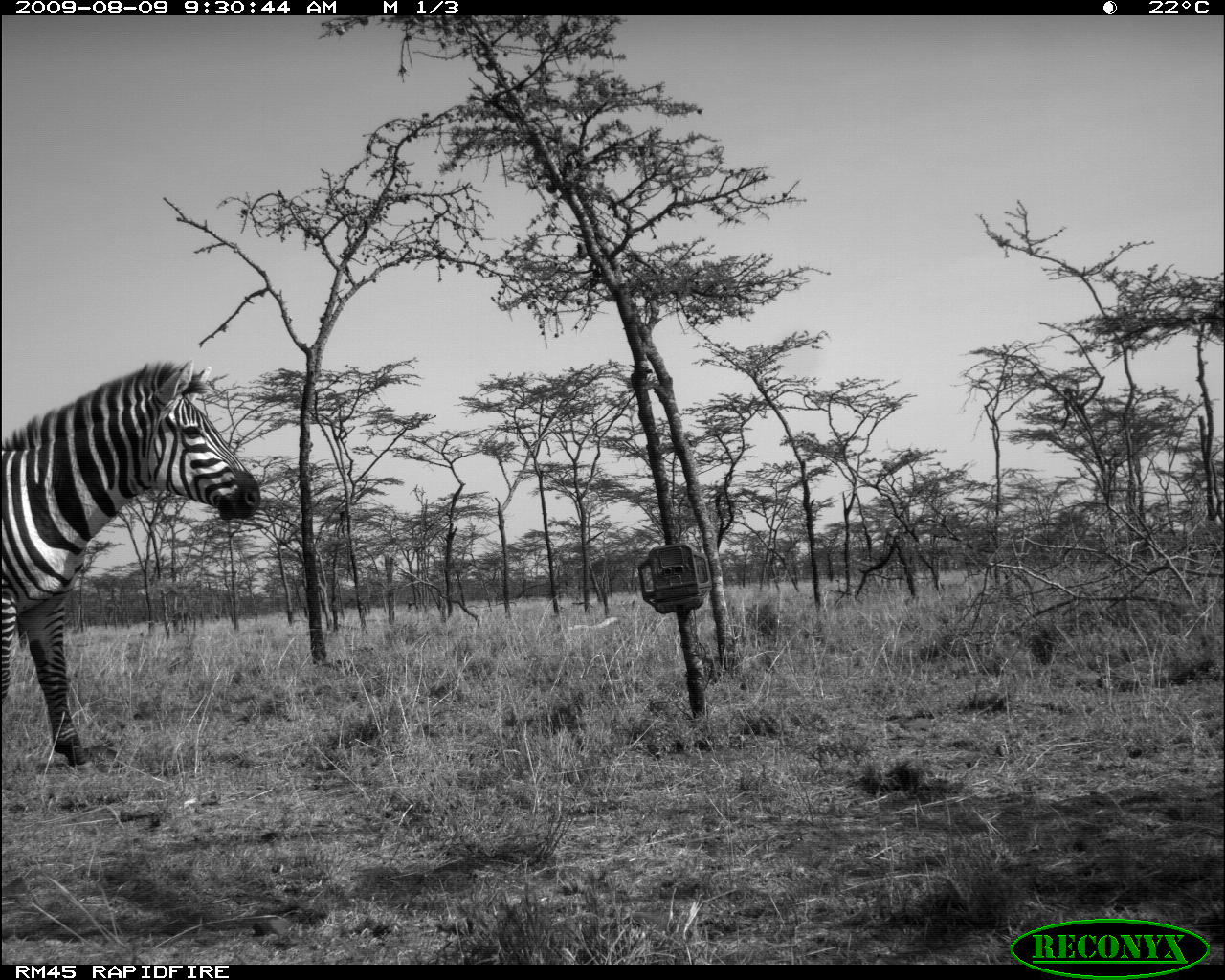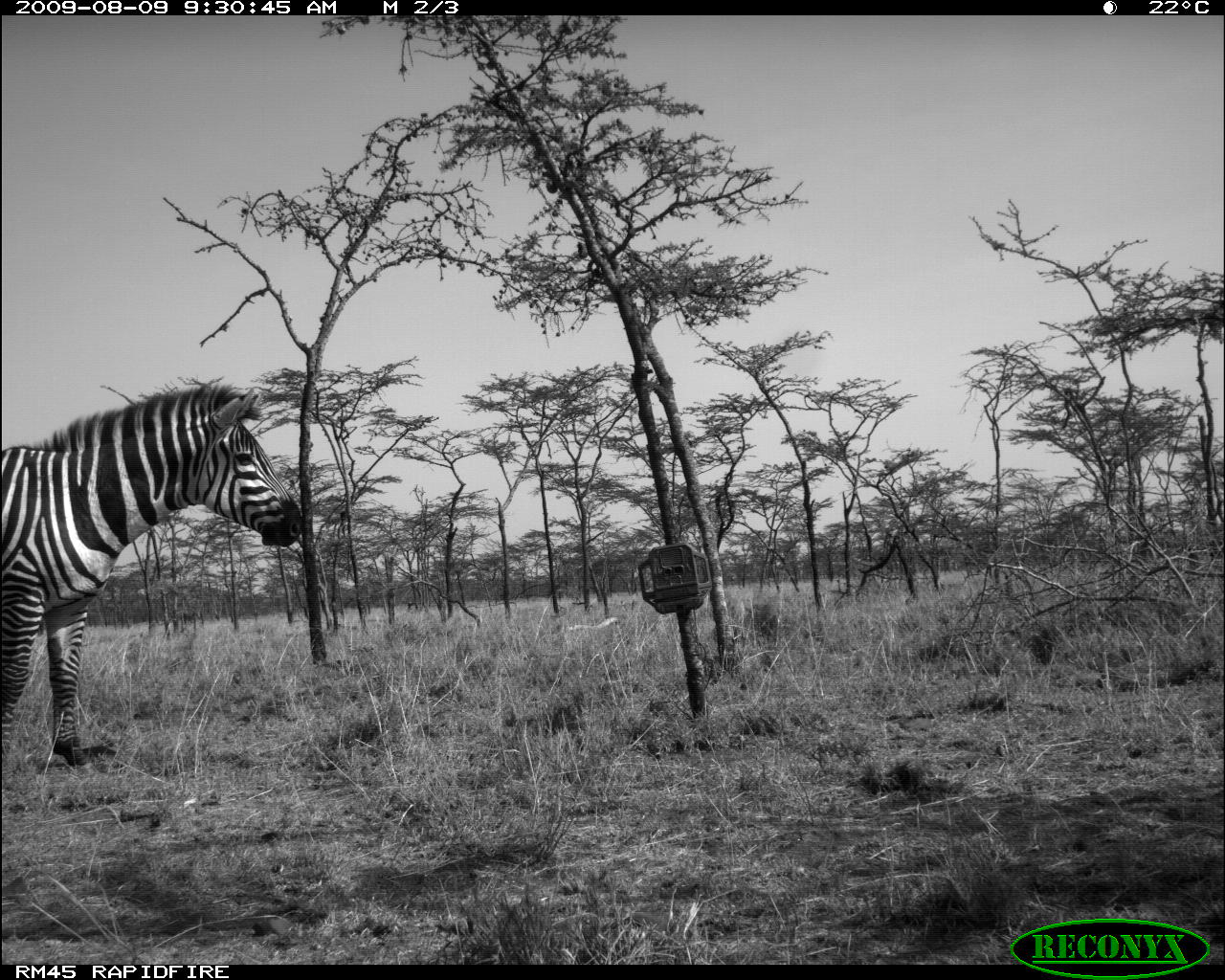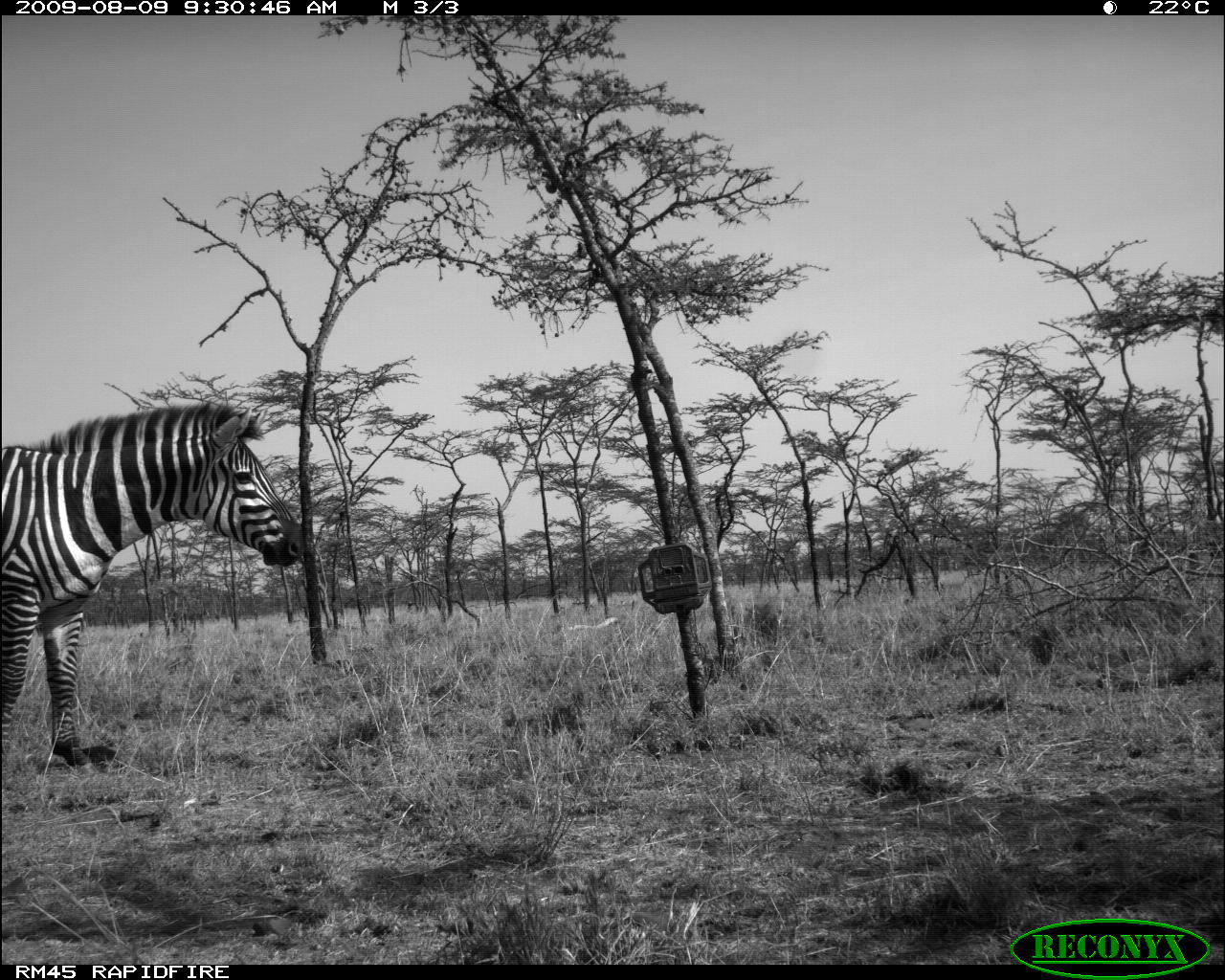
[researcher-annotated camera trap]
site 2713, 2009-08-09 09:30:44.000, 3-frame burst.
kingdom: Animalia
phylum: Chordata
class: Mammalia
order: Perissodactyla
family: Equidae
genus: Equus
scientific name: Equus quagga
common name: plains zebra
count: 1